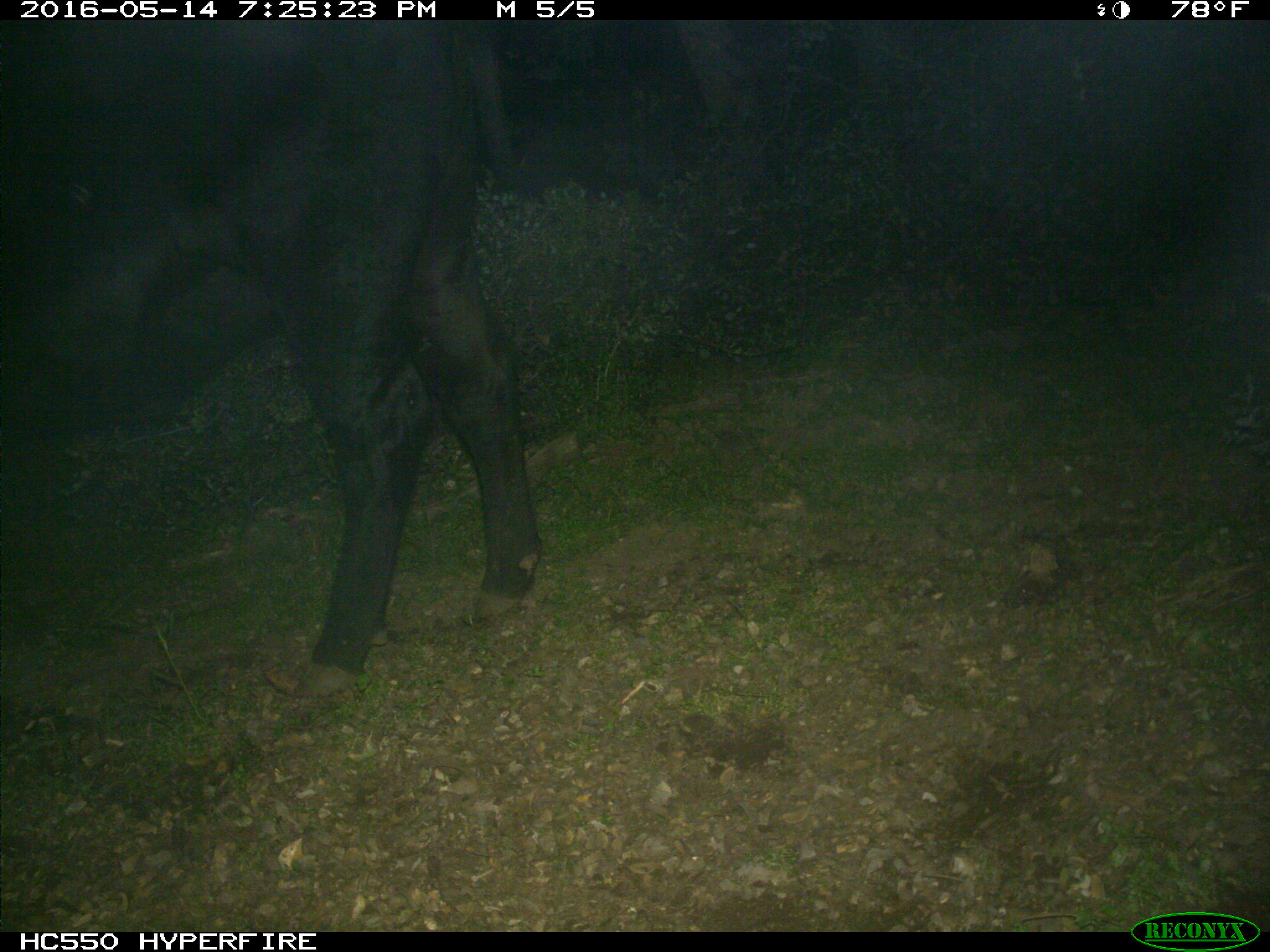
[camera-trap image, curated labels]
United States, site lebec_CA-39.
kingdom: Animalia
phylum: Chordata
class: Mammalia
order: Artiodactyla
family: Bovidae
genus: Bos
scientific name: Bos taurus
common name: domestic cow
Bos taurus (domestic cow).